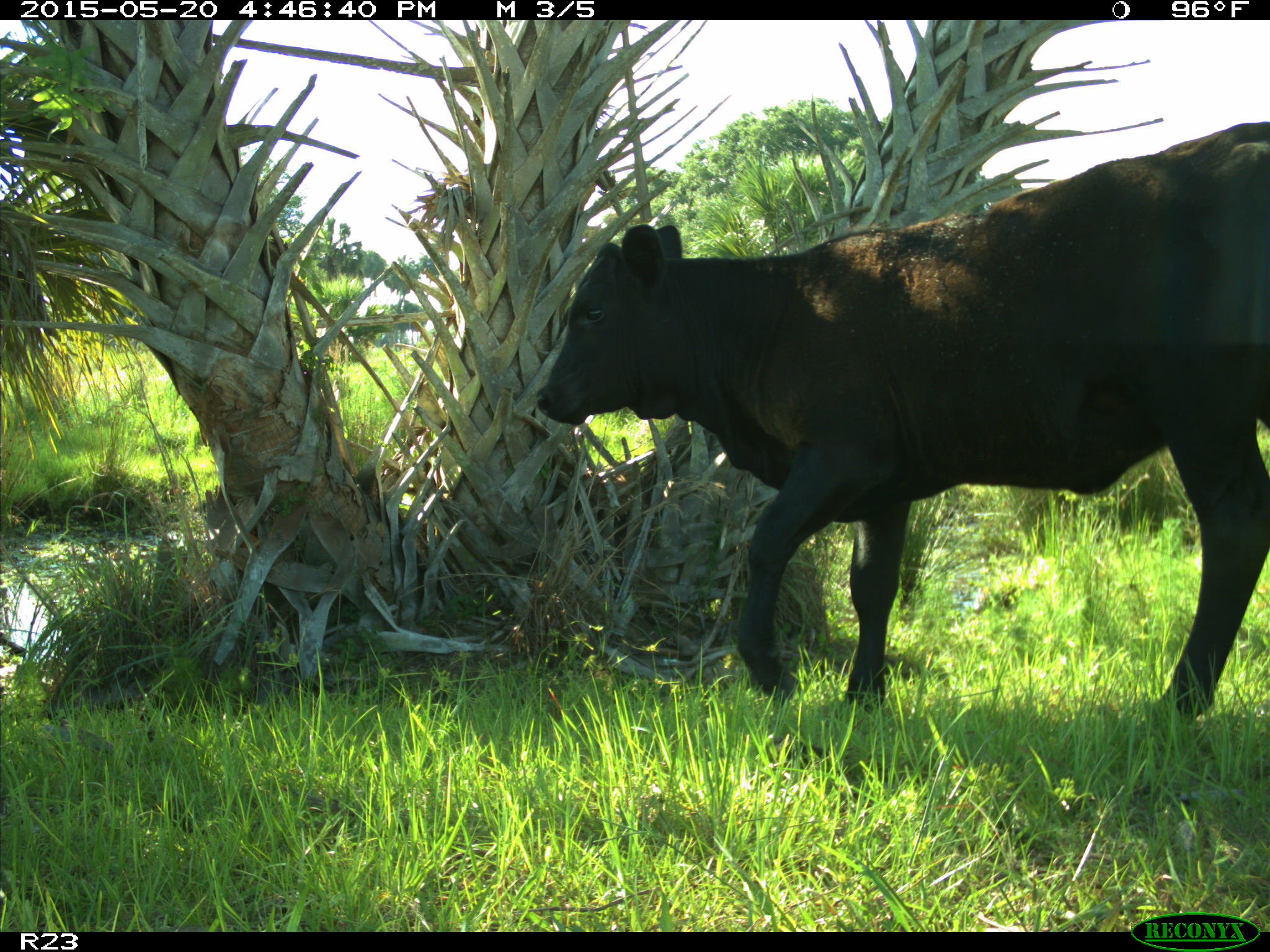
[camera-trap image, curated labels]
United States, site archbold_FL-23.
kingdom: Animalia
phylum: Chordata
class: Mammalia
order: Artiodactyla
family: Bovidae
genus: Bos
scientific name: Bos taurus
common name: domestic cow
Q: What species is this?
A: Bos taurus (domestic cow).